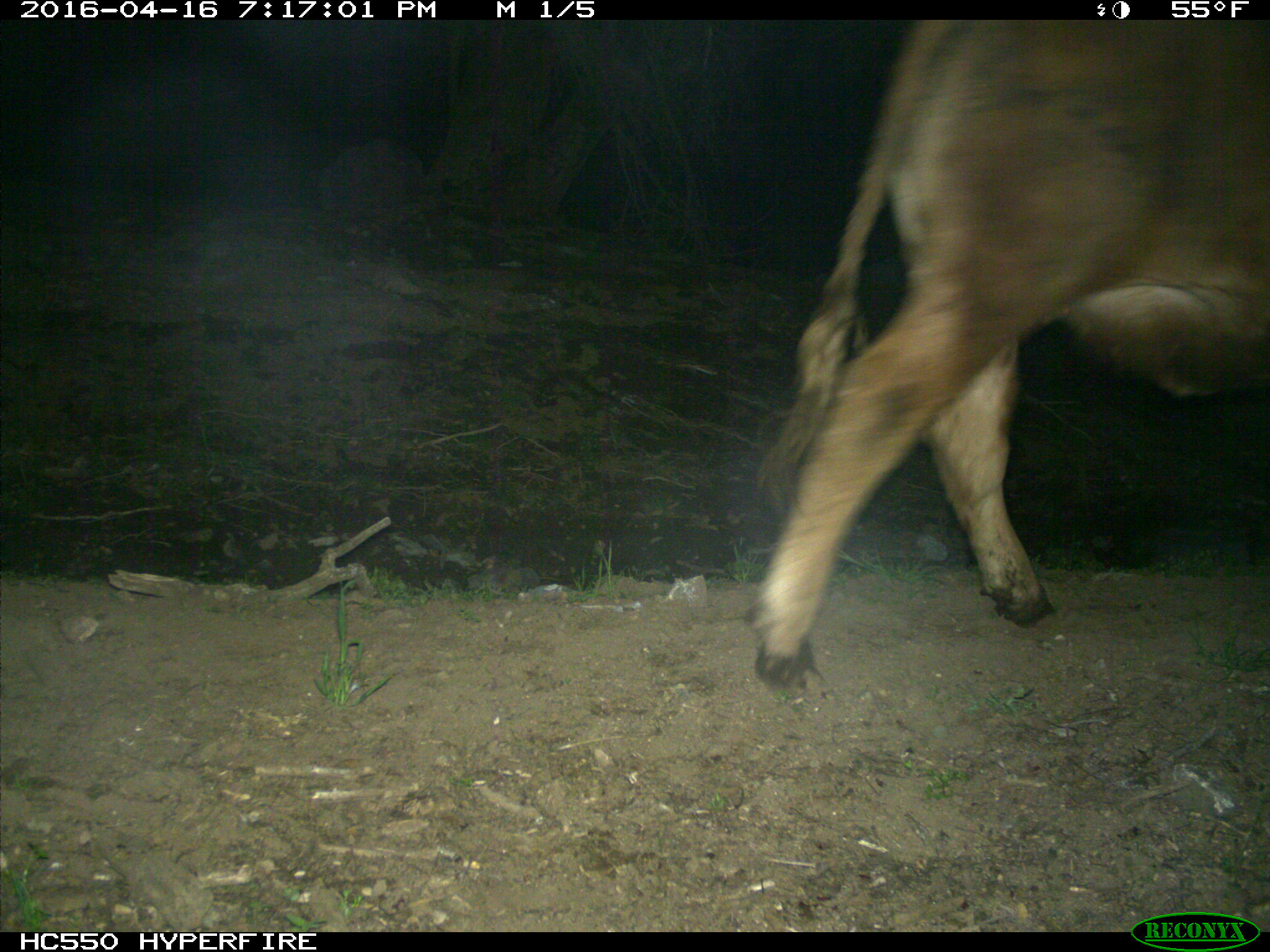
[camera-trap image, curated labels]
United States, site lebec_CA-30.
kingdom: Animalia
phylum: Chordata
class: Mammalia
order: Artiodactyla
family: Bovidae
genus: Bos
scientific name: Bos taurus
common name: domestic cow